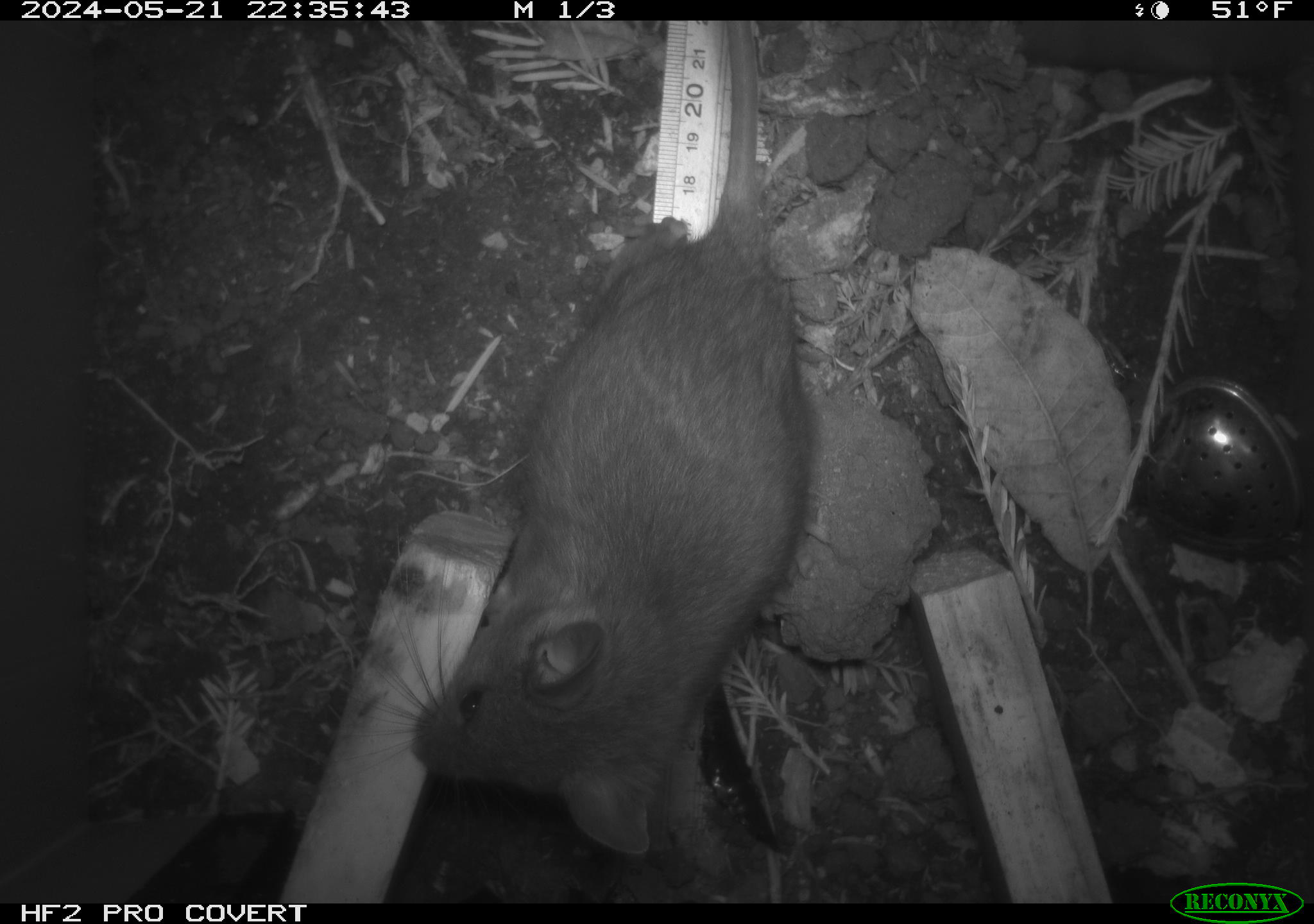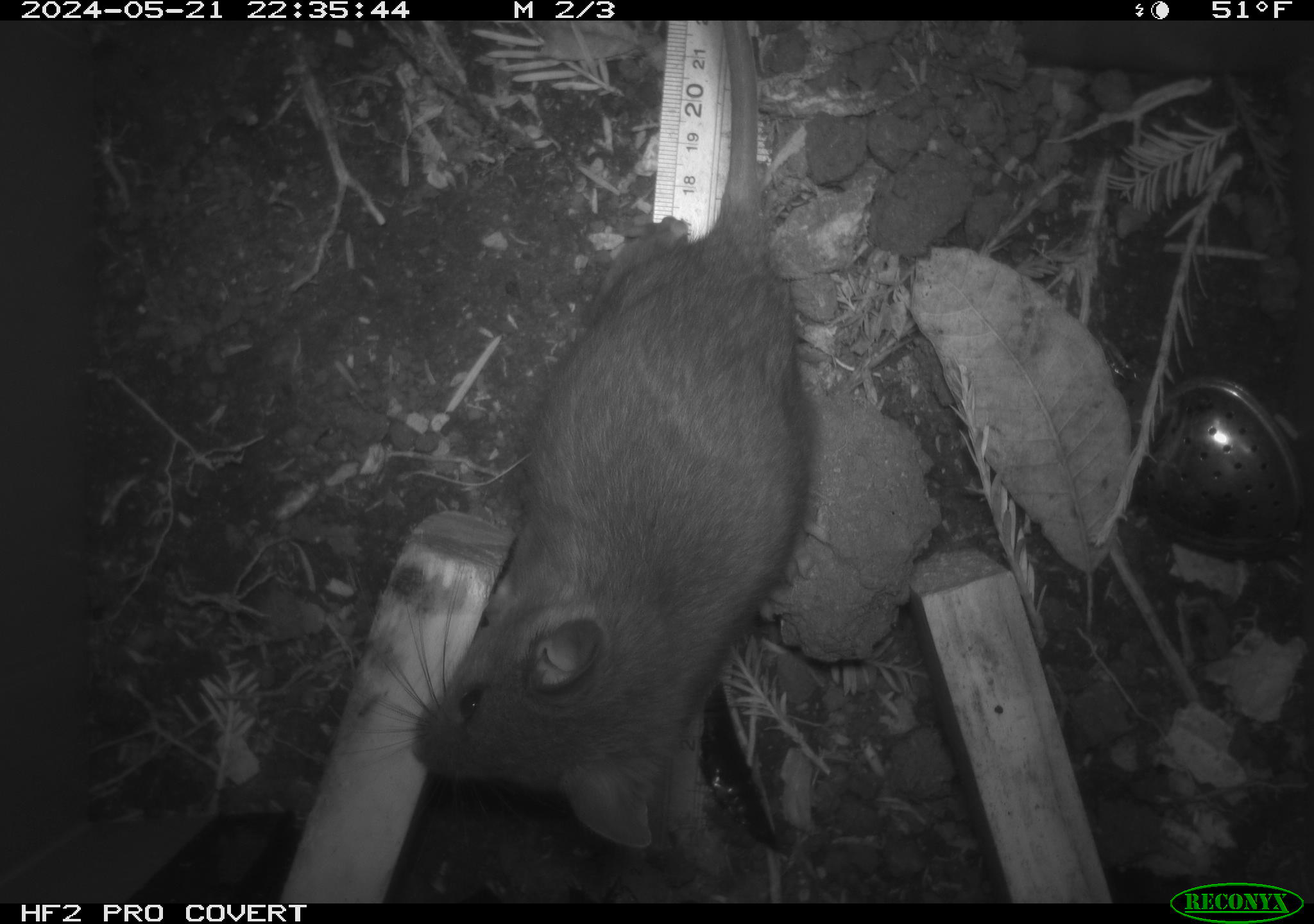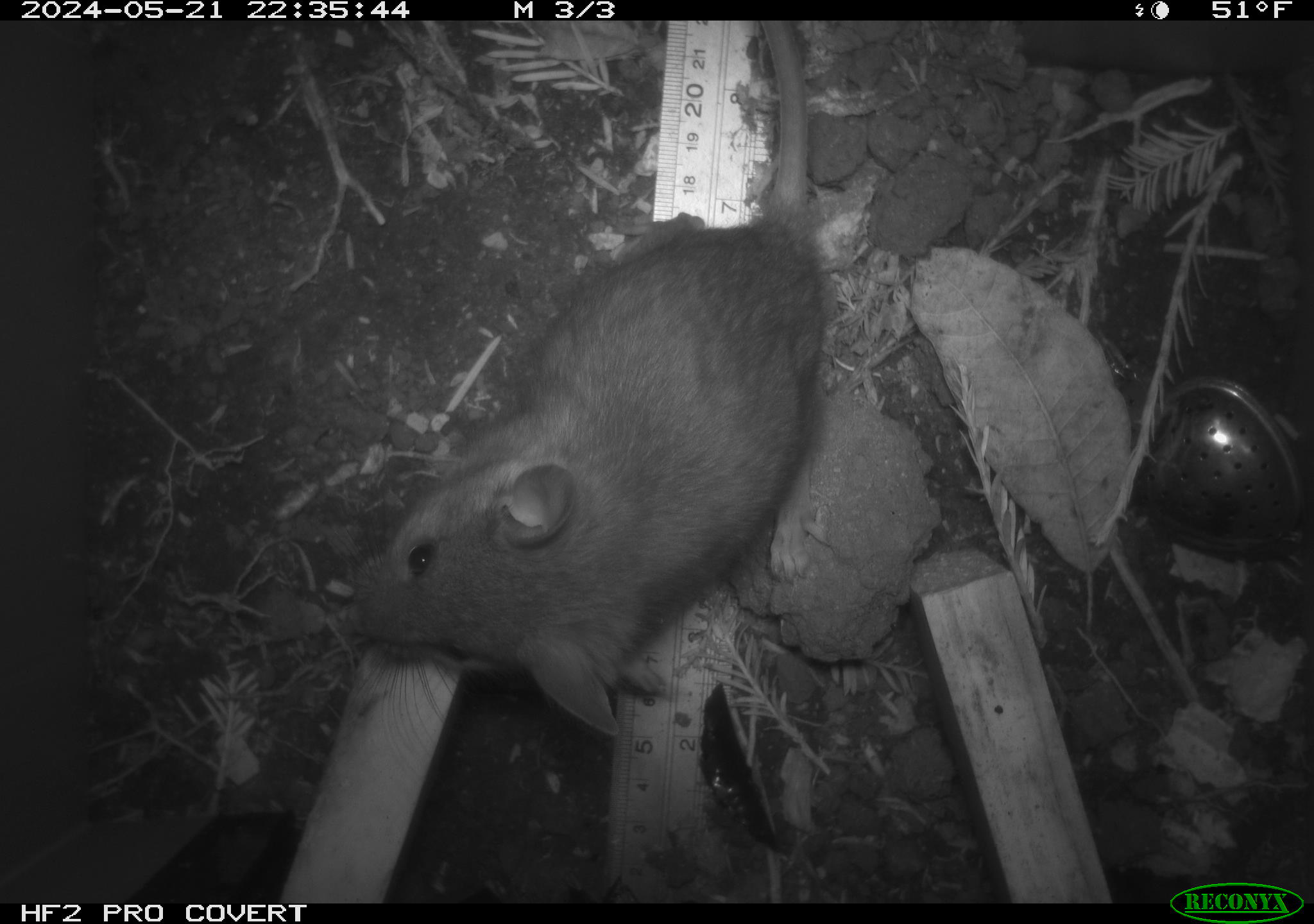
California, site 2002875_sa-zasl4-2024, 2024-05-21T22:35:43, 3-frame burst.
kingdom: Animalia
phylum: Chordata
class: Mammalia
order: Rodentia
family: Cricetidae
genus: Neotoma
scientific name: Neotoma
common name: pack rat or woodrat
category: neotoma species